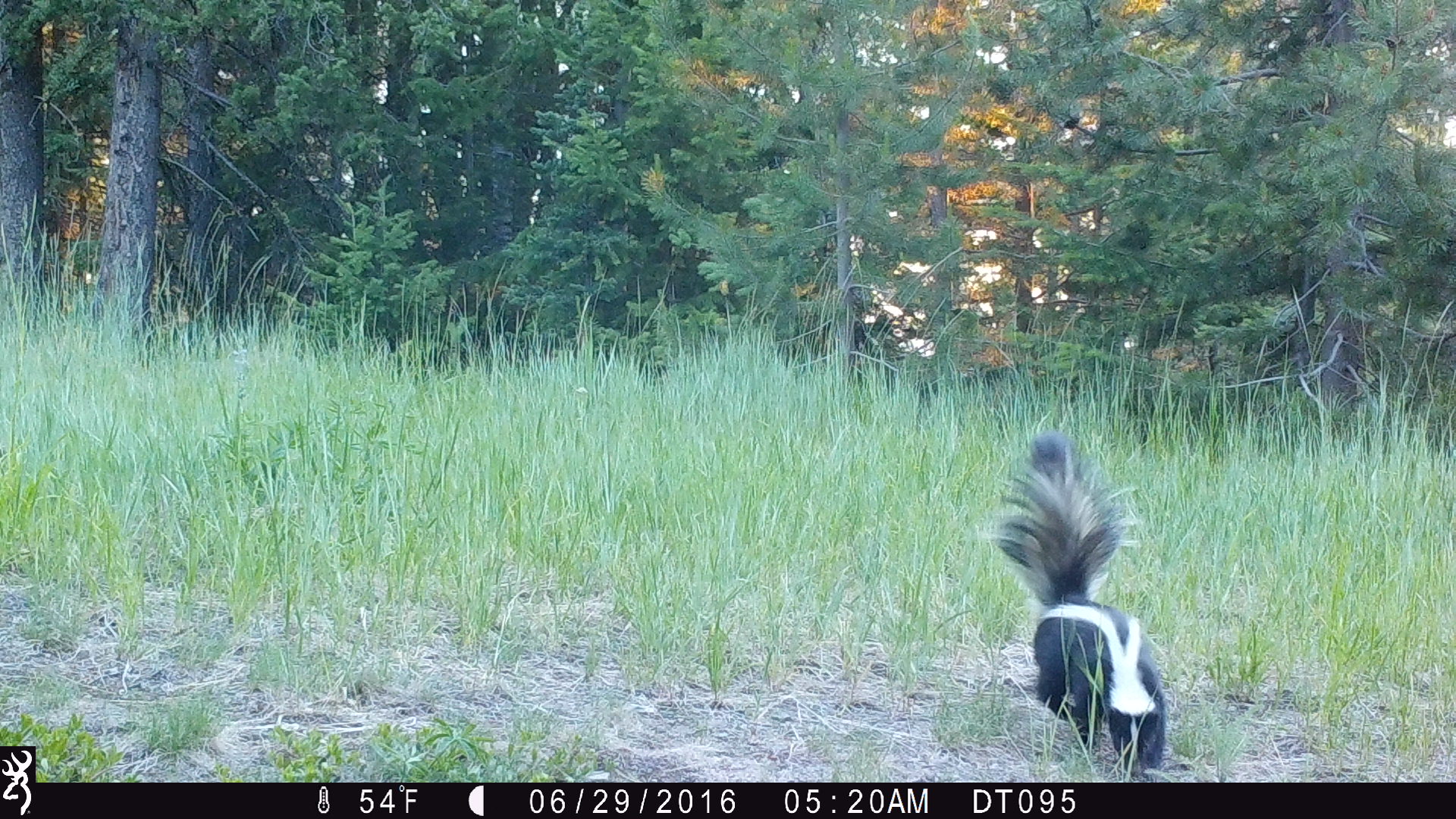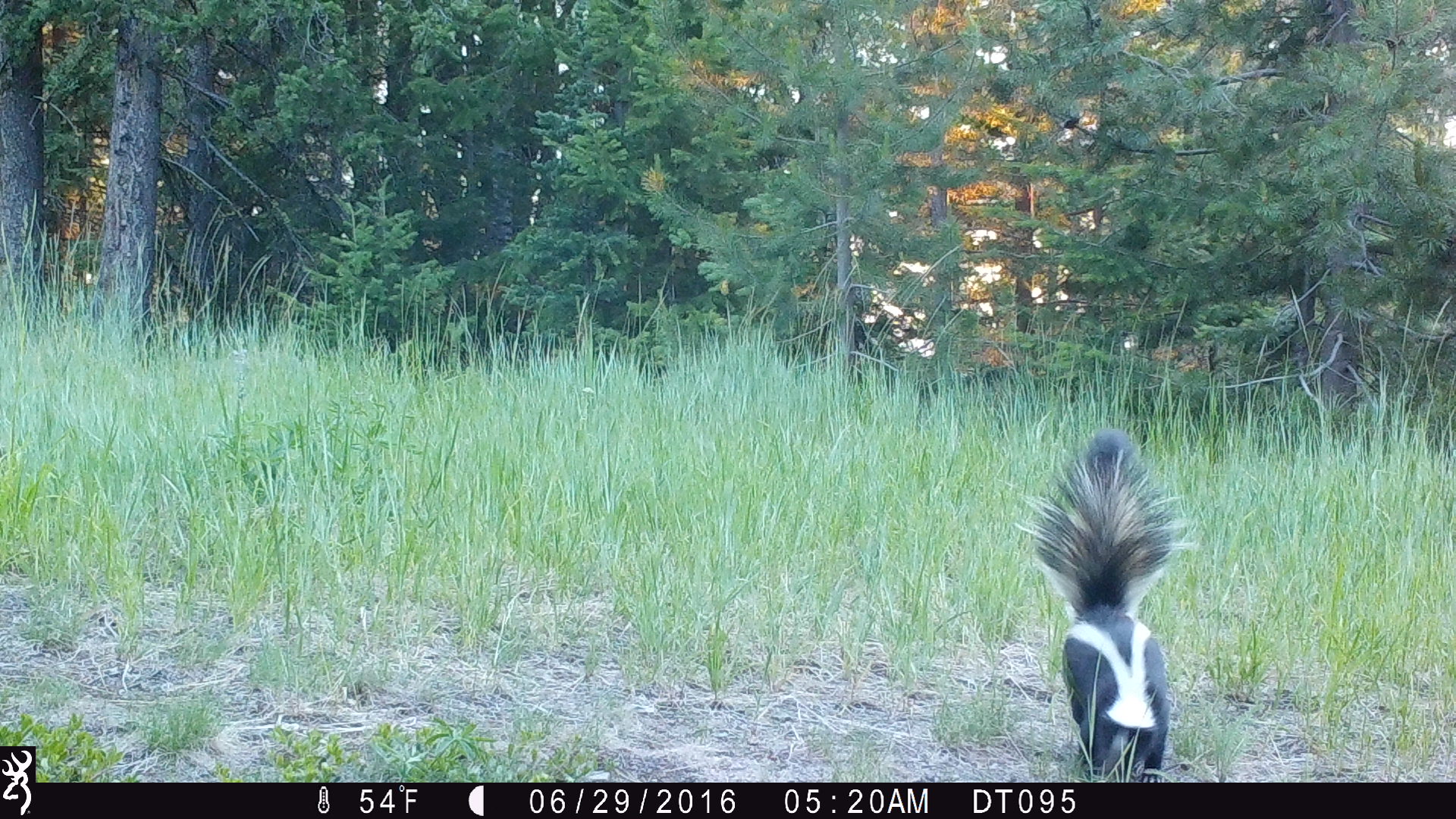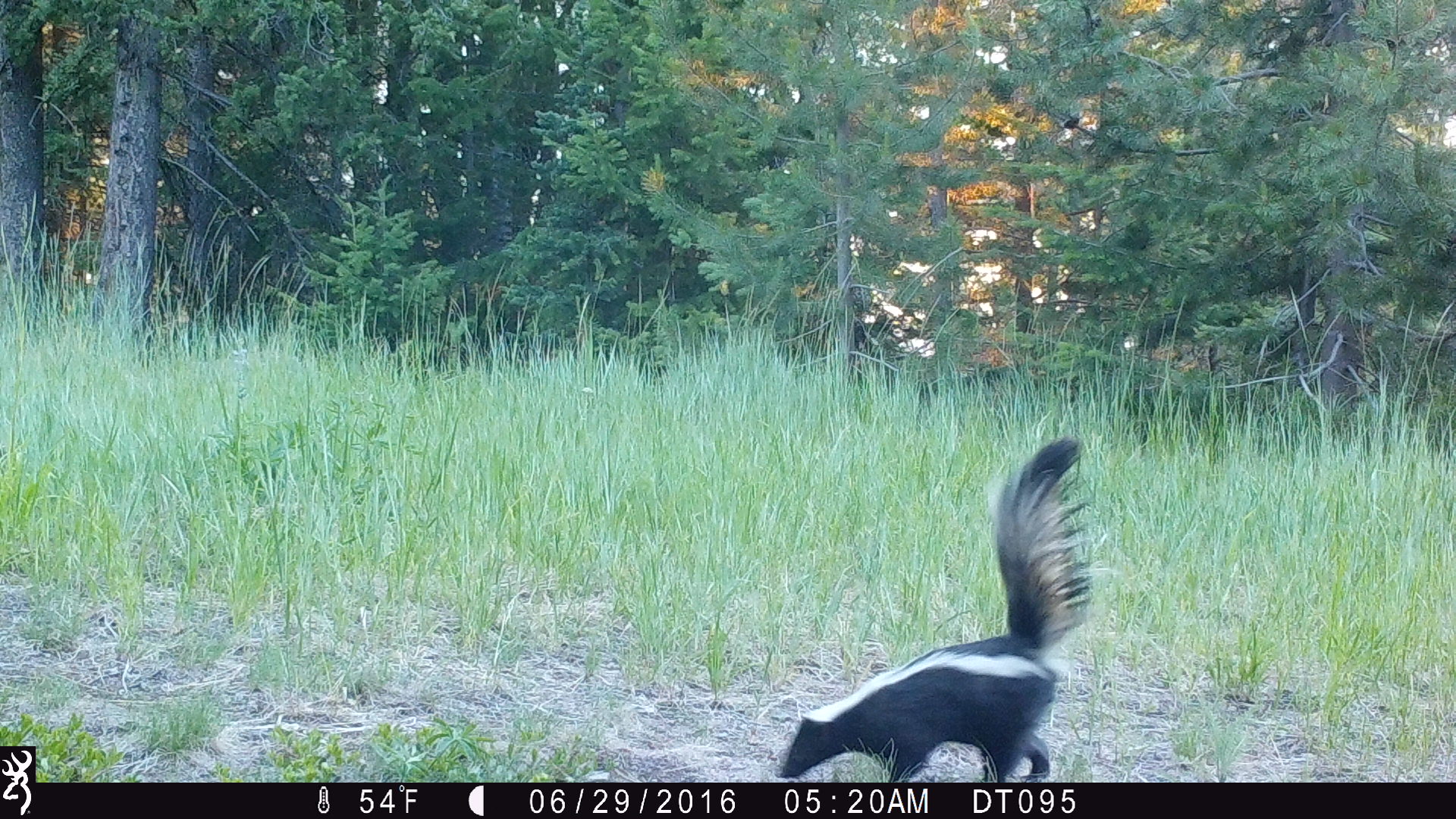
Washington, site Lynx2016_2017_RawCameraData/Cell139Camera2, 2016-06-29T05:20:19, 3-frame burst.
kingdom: Animalia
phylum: Chordata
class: Mammalia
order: Carnivora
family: Mephitidae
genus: Mephitis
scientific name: Mephitis mephitis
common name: striped skunk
Mephitis mephitis (striped skunk). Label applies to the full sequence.